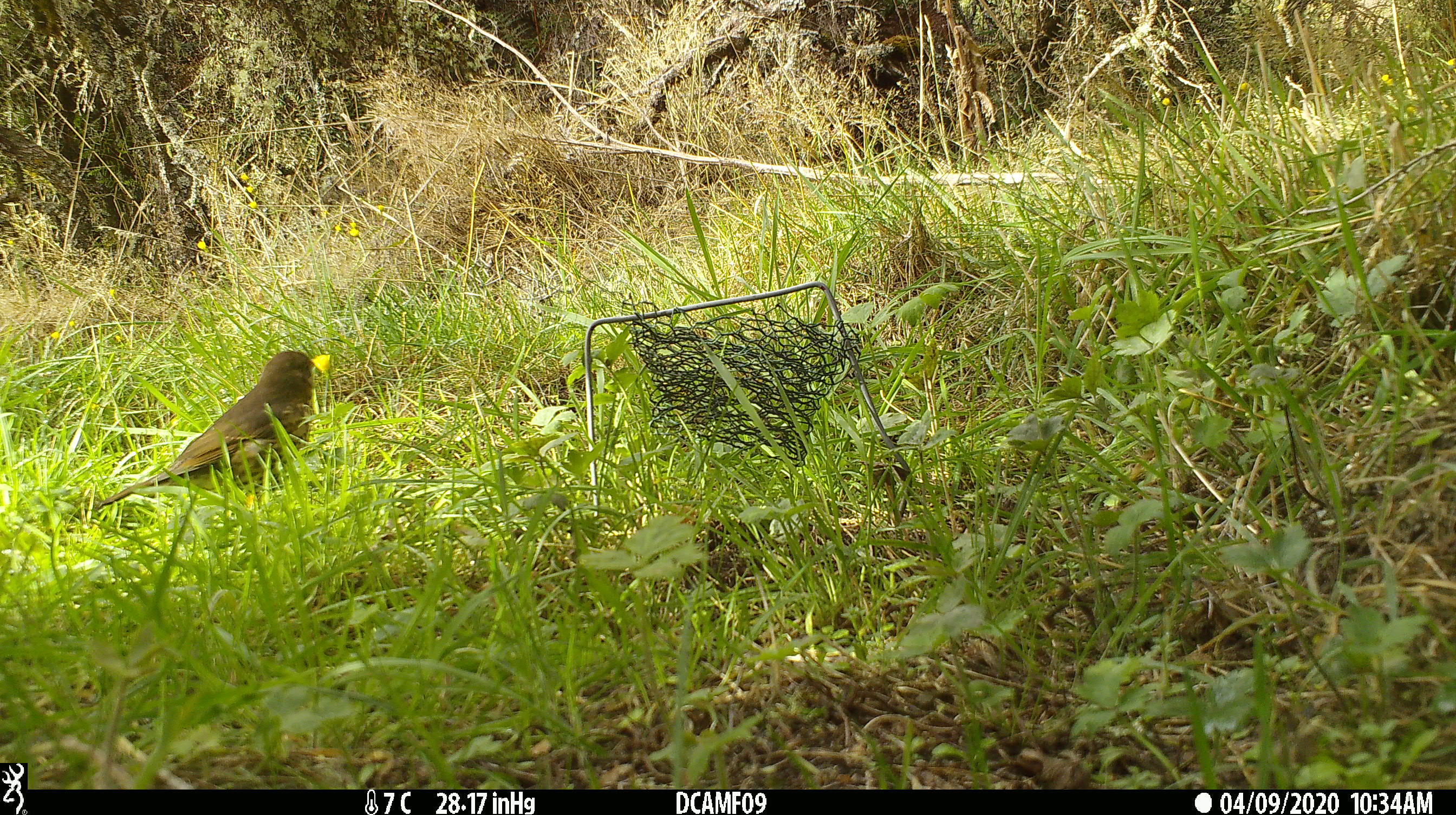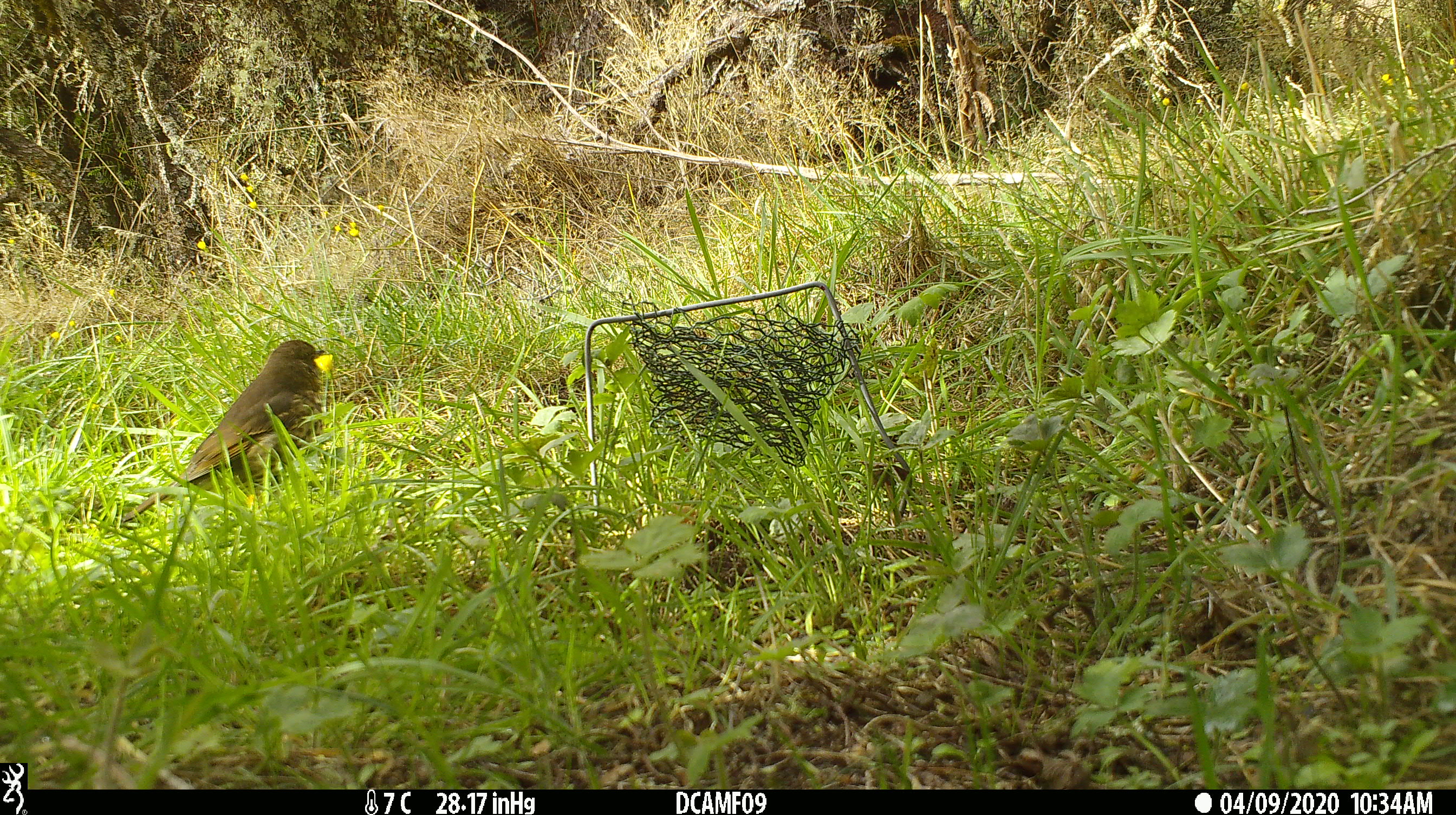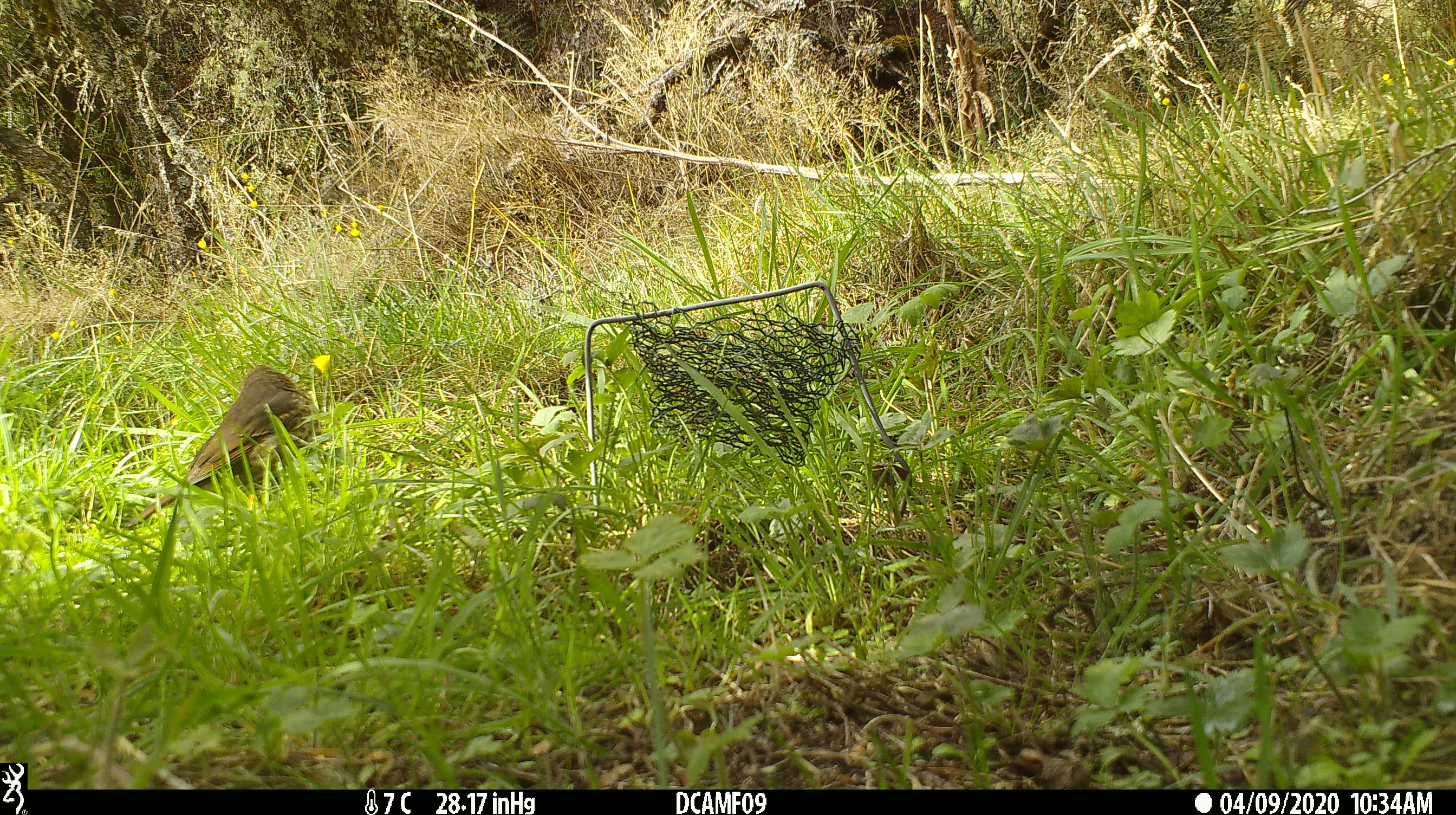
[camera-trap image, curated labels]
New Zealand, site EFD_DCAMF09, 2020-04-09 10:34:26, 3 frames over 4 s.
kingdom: Animalia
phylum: Chordata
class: Aves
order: Passeriformes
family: Turdidae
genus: Turdus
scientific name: Turdus philomelos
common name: song thrush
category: thrush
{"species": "thrush (song thrush) (Turdus philomelos)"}